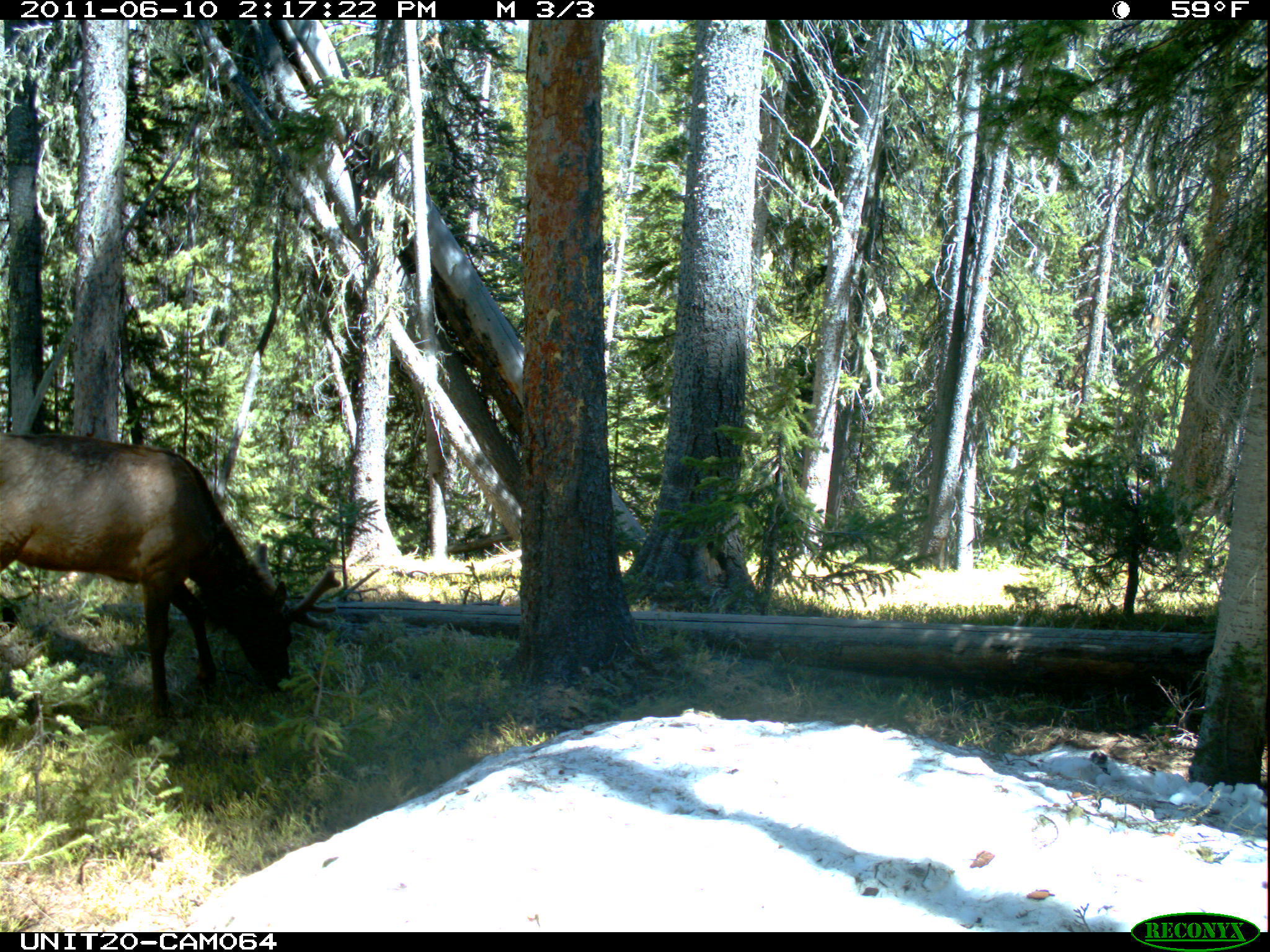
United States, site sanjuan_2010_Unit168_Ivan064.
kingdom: Animalia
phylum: Chordata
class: Mammalia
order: Artiodactyla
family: Cervidae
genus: Cervus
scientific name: Cervus elaphus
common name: red deer